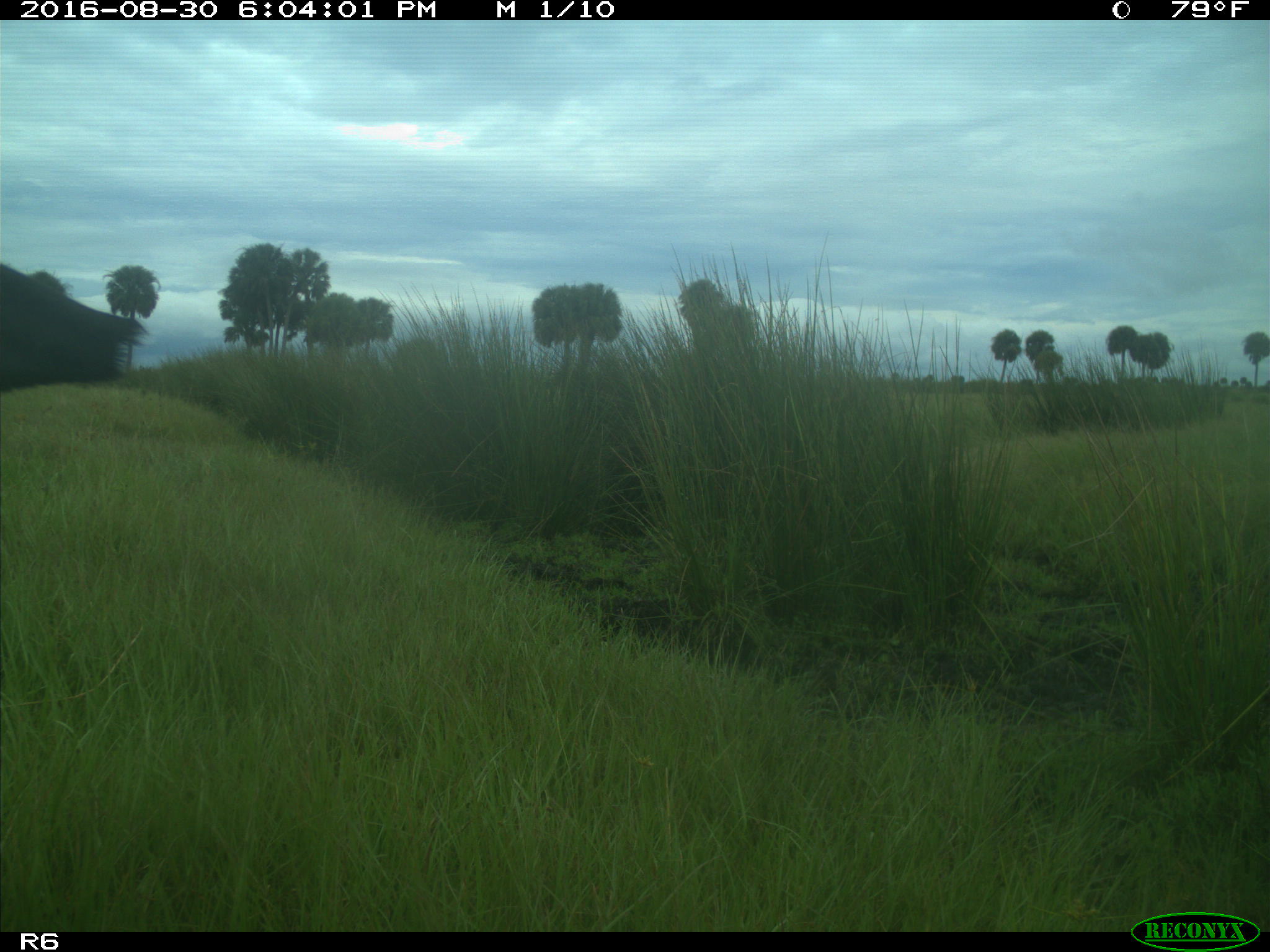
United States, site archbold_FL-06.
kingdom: Animalia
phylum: Chordata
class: Mammalia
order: Artiodactyla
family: Bovidae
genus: Bos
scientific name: Bos taurus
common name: domestic cow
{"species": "Bos taurus (domestic cow)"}